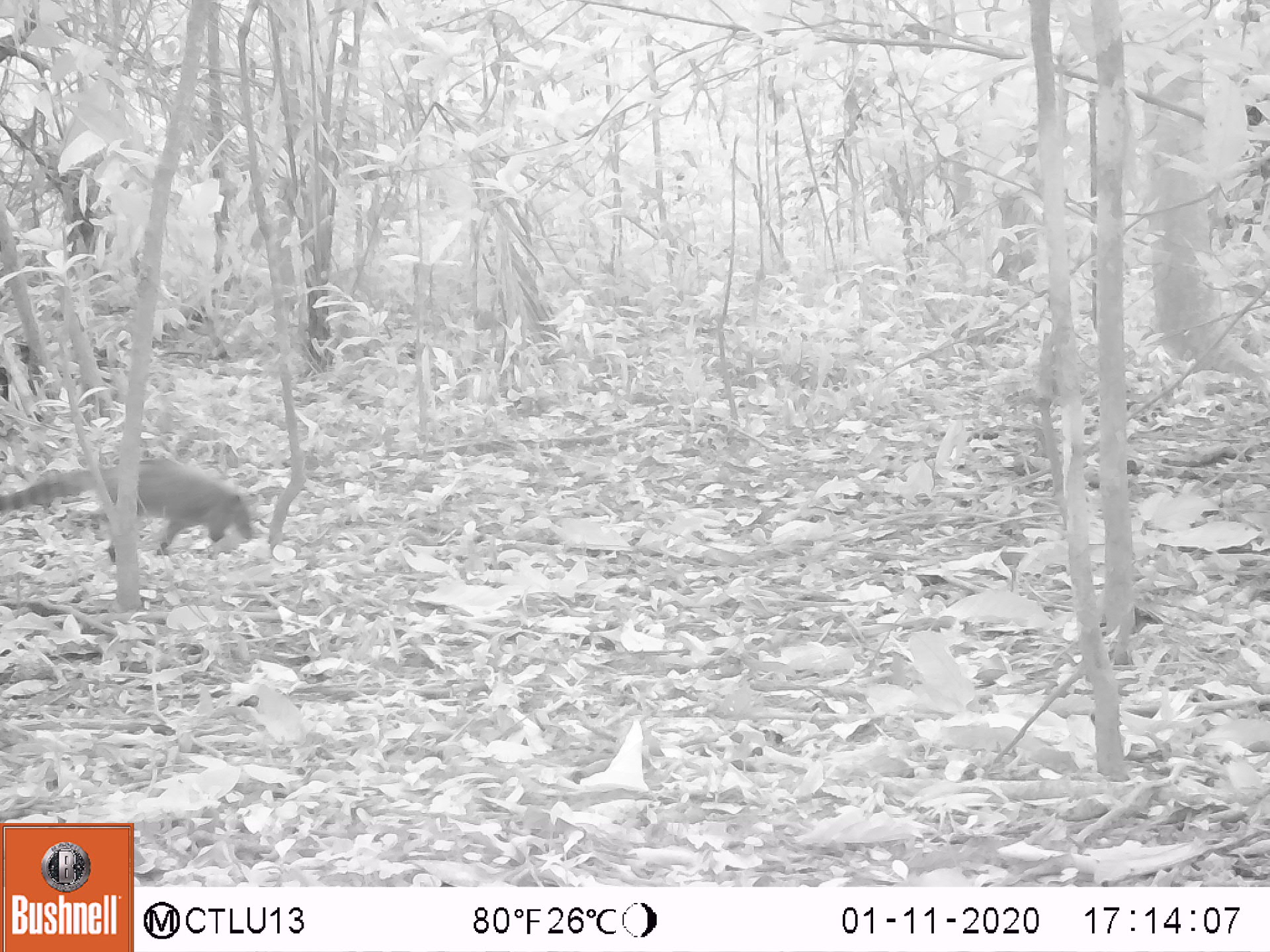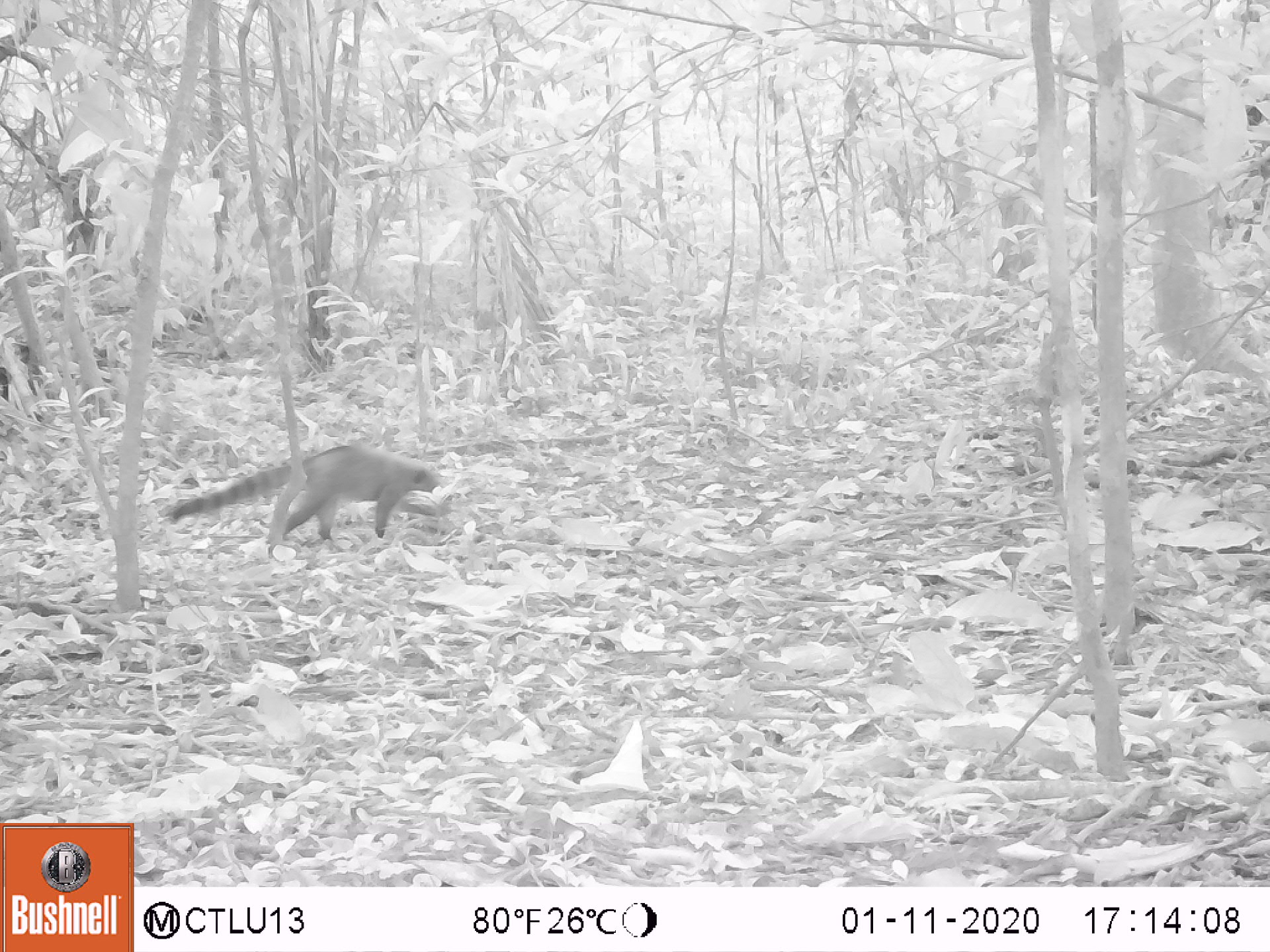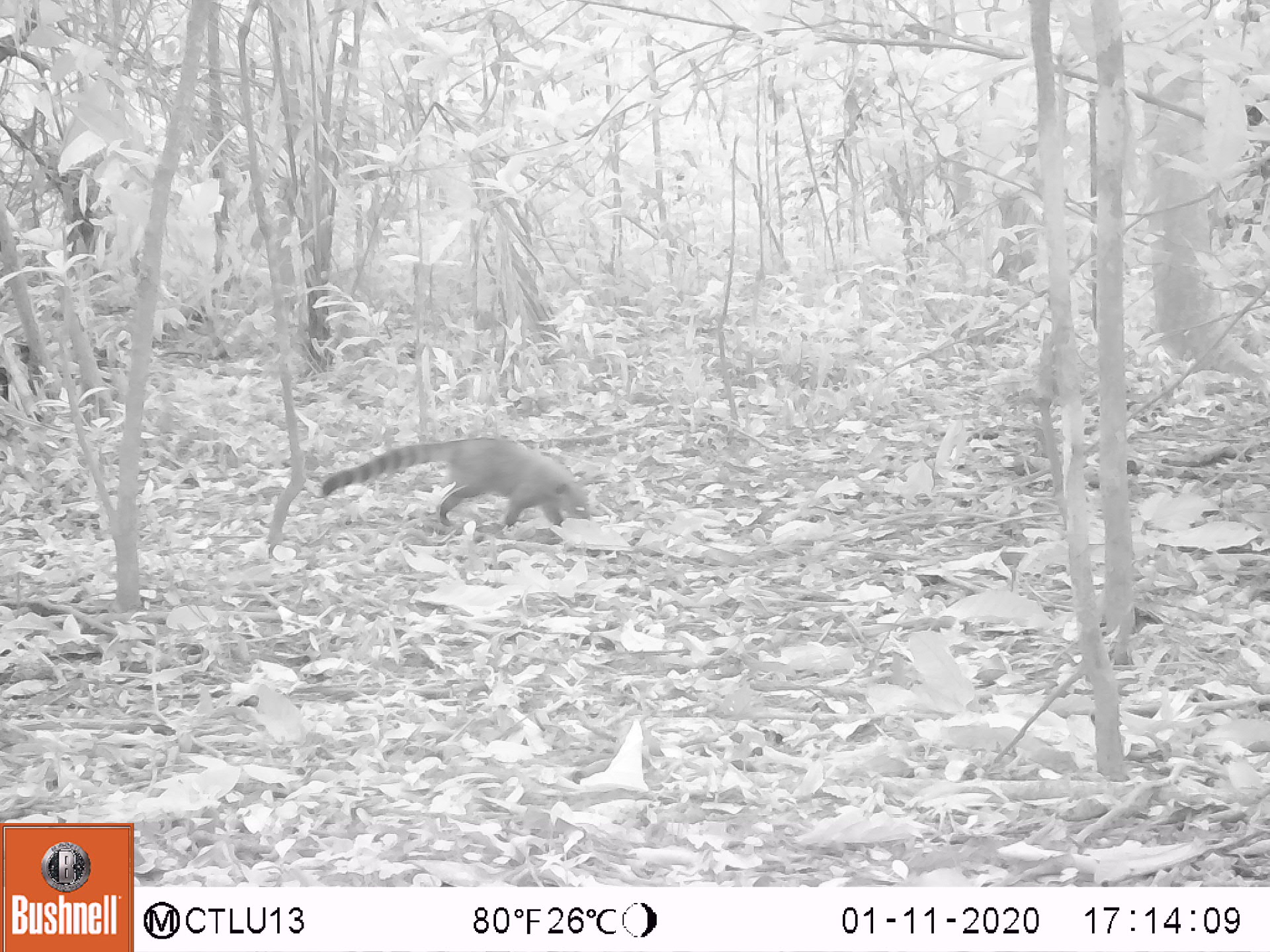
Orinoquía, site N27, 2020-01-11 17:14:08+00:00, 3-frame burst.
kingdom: Animalia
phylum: Chordata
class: Mammalia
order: Carnivora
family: Procyonidae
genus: Nasua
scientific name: Nasua nasua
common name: south american coati